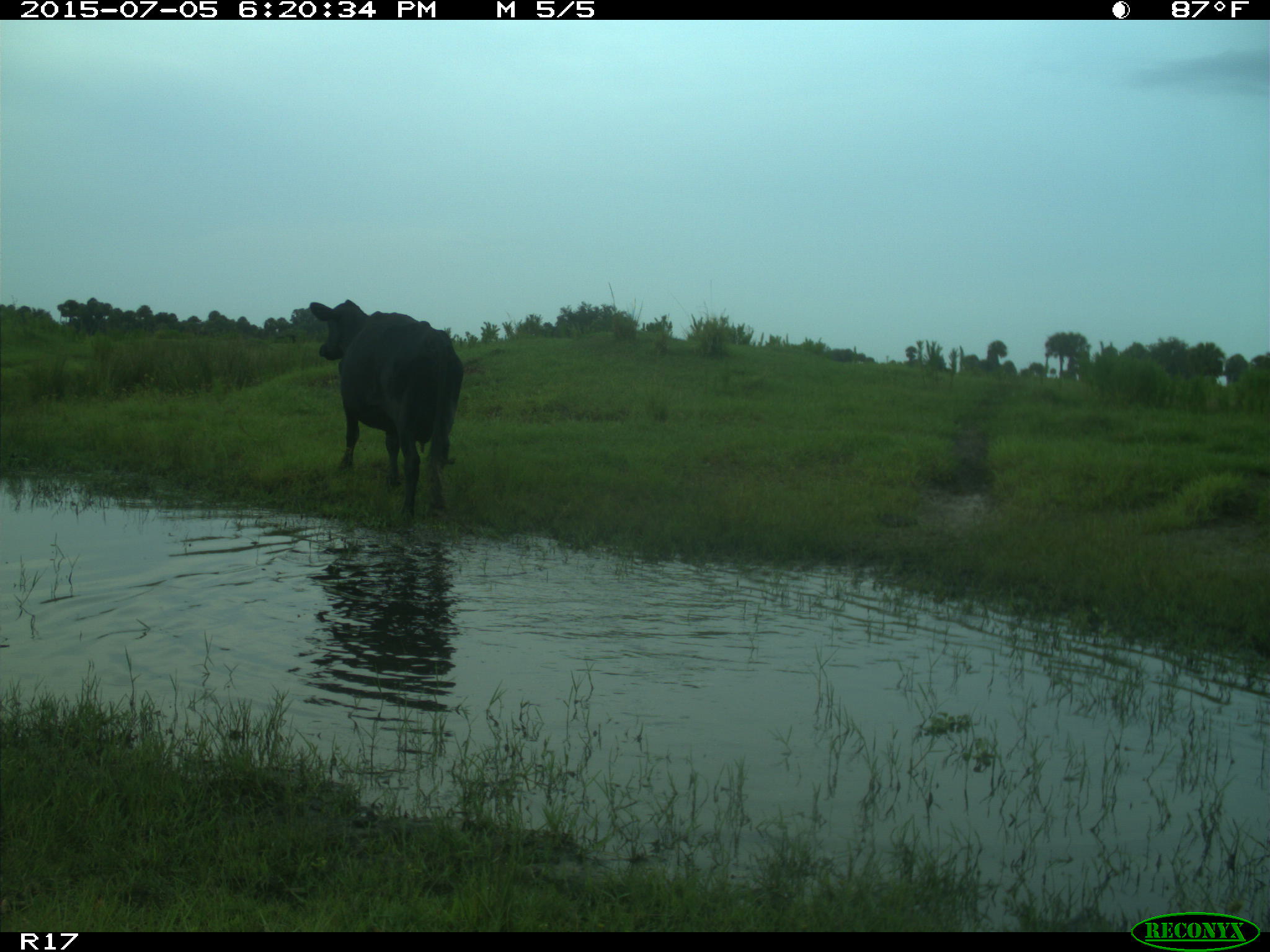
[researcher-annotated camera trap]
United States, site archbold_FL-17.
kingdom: Animalia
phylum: Chordata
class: Mammalia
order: Artiodactyla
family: Bovidae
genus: Bos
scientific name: Bos taurus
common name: domestic cow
Bos taurus (domestic cow).